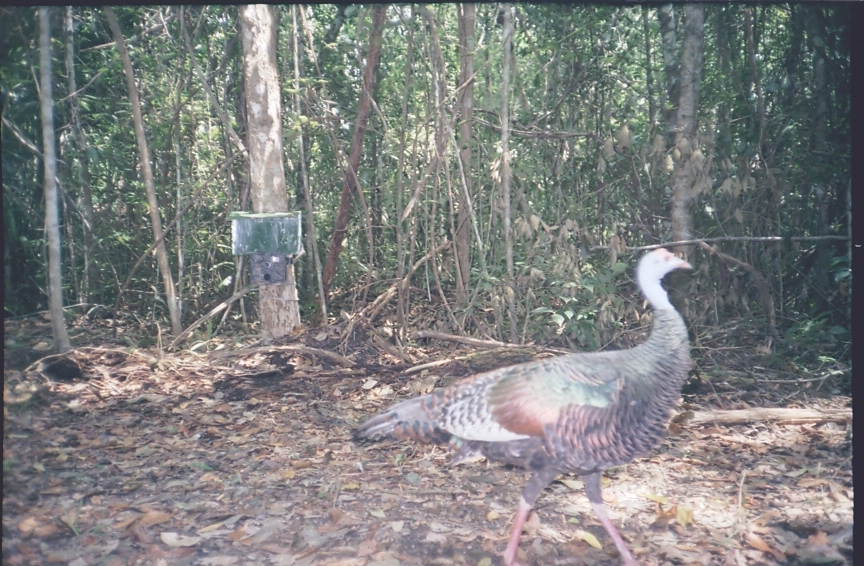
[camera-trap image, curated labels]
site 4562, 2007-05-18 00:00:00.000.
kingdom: Animalia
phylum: Chordata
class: Aves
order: Galliformes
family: Phasianidae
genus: Meleagris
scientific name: Meleagris ocellata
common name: ocellated turkey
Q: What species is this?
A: Meleagris ocellata (ocellated turkey).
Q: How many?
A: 1.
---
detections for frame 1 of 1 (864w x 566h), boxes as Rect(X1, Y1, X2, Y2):
meleagris ocellata: Rect(348, 246, 694, 564)